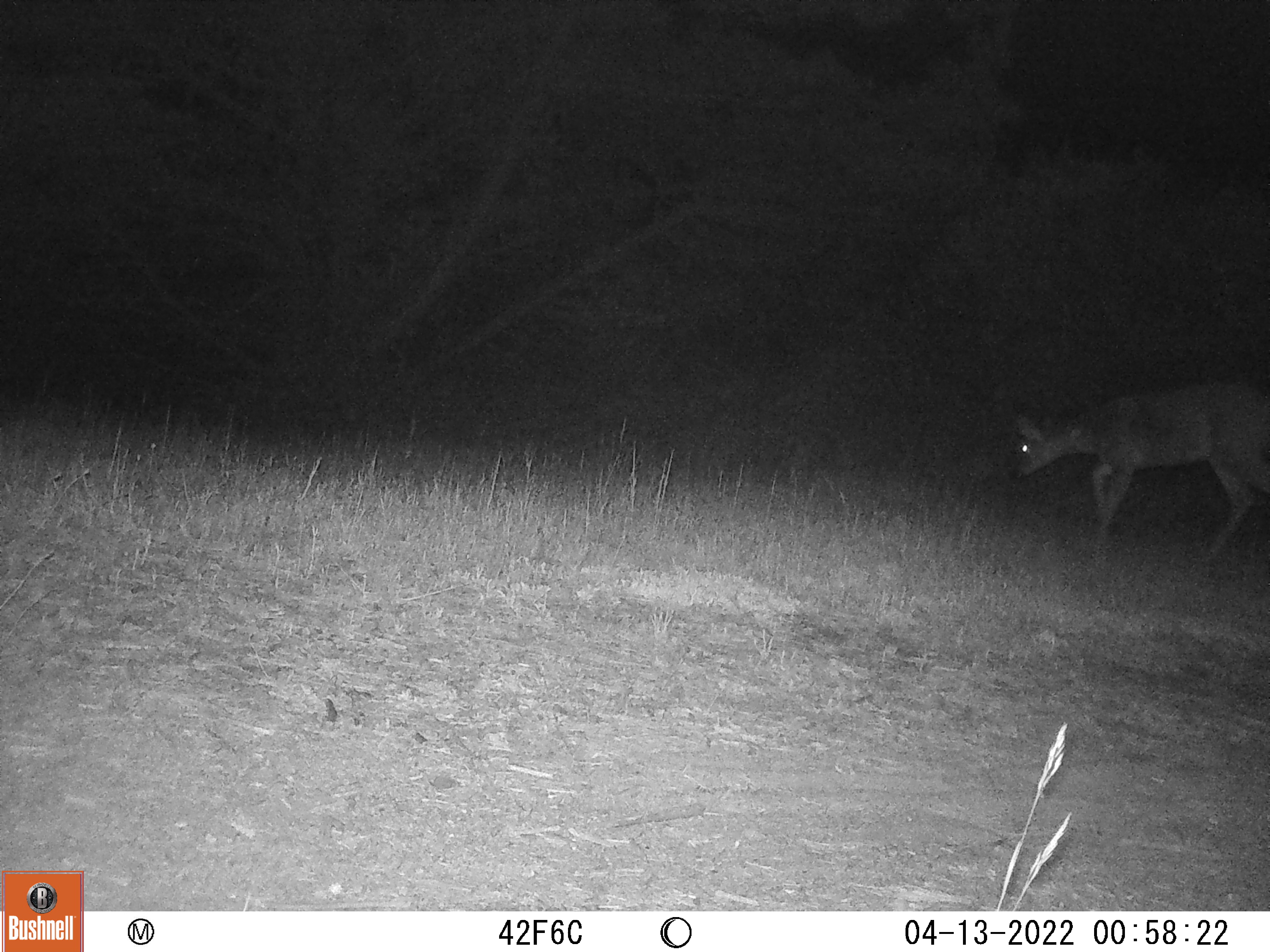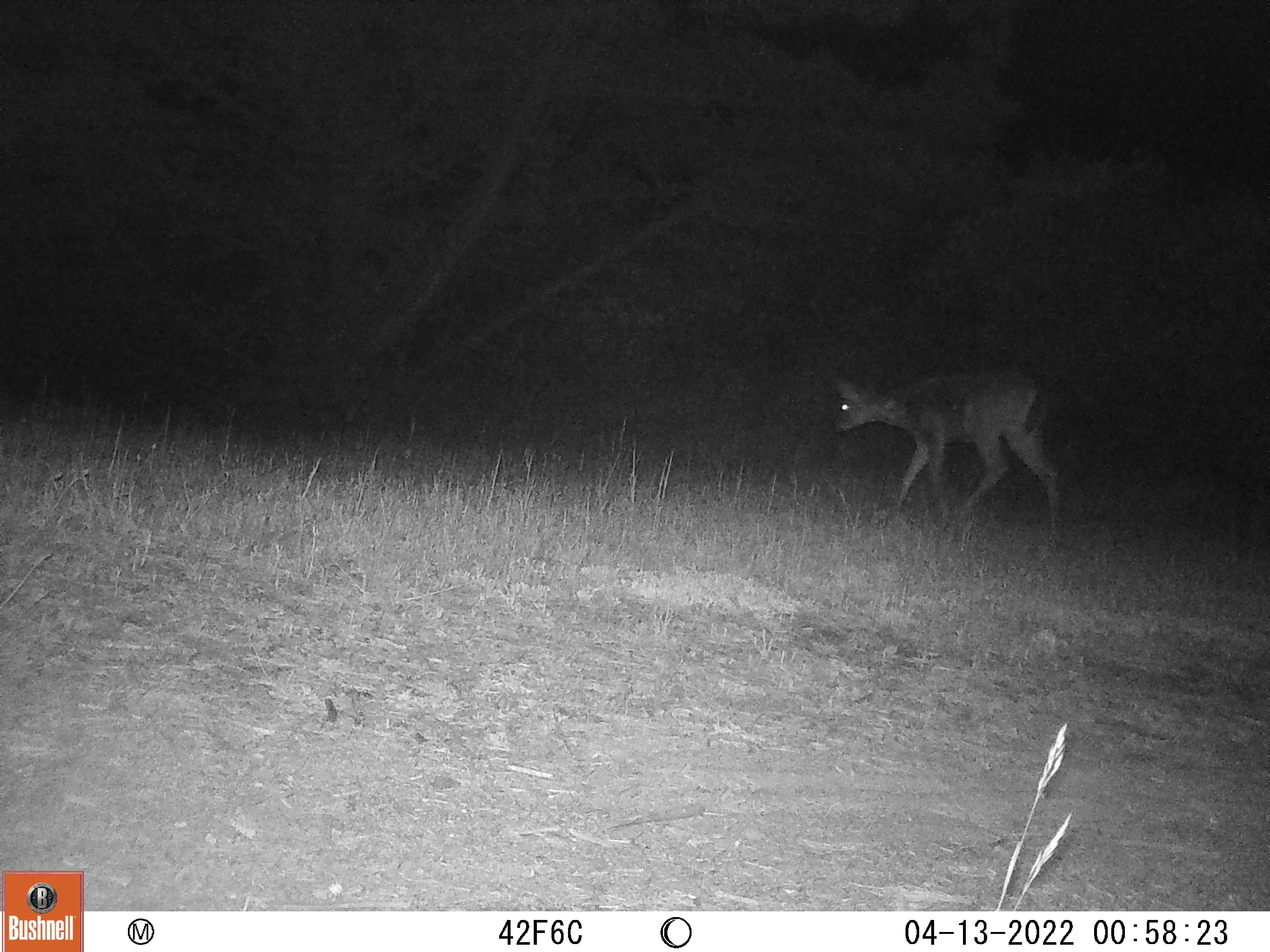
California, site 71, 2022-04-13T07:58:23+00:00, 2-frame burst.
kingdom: Animalia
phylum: Chordata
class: Mammalia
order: Artiodactyla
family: Cervidae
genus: Odocoileus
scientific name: Odocoileus hemionus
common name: mule deer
Mule deer (Odocoileus hemionus).